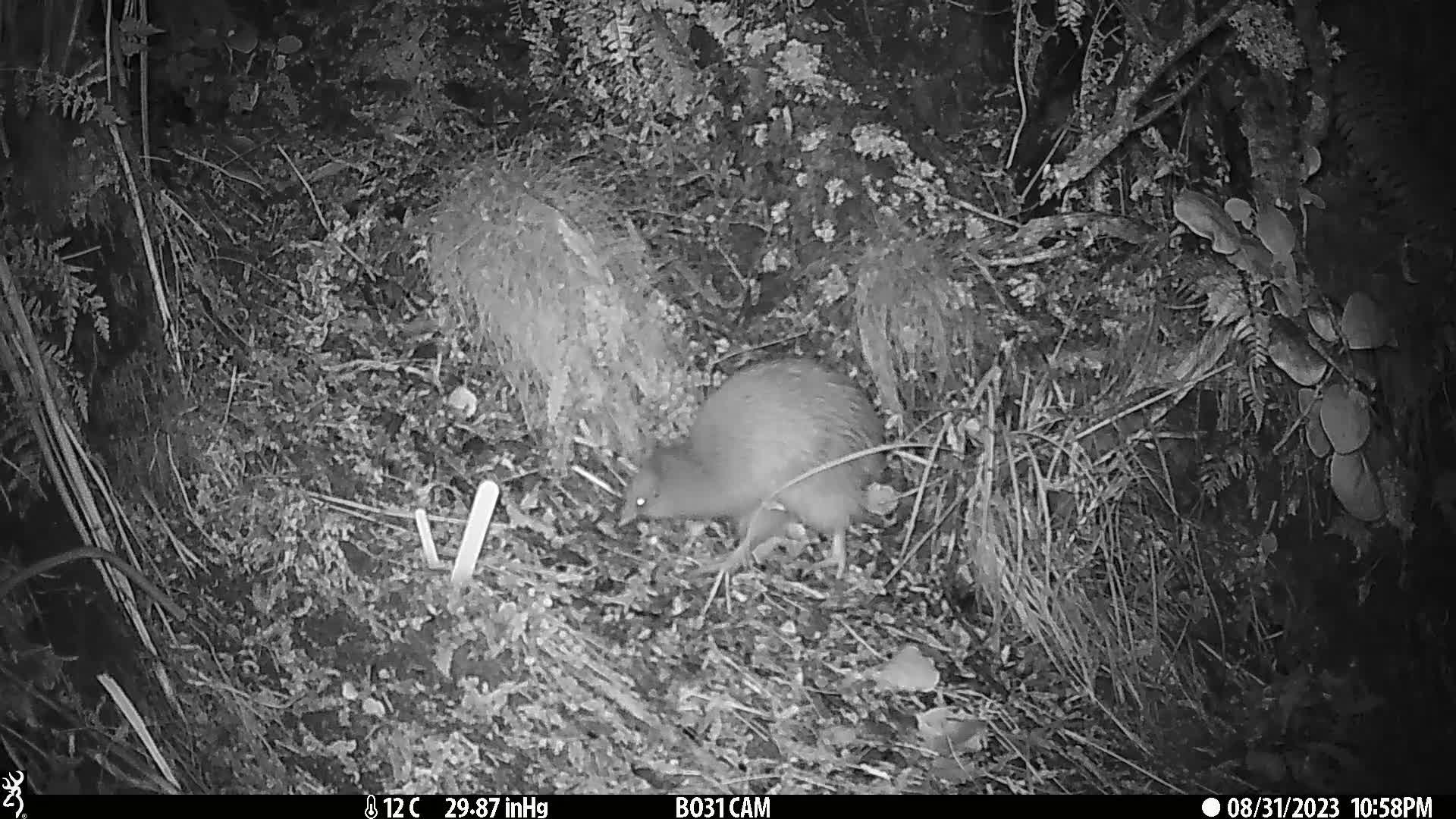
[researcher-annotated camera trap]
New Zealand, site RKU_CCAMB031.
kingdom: Animalia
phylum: Chordata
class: Aves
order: Apterygiformes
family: Apterygidae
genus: Apteryx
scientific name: Apteryx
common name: kiwi